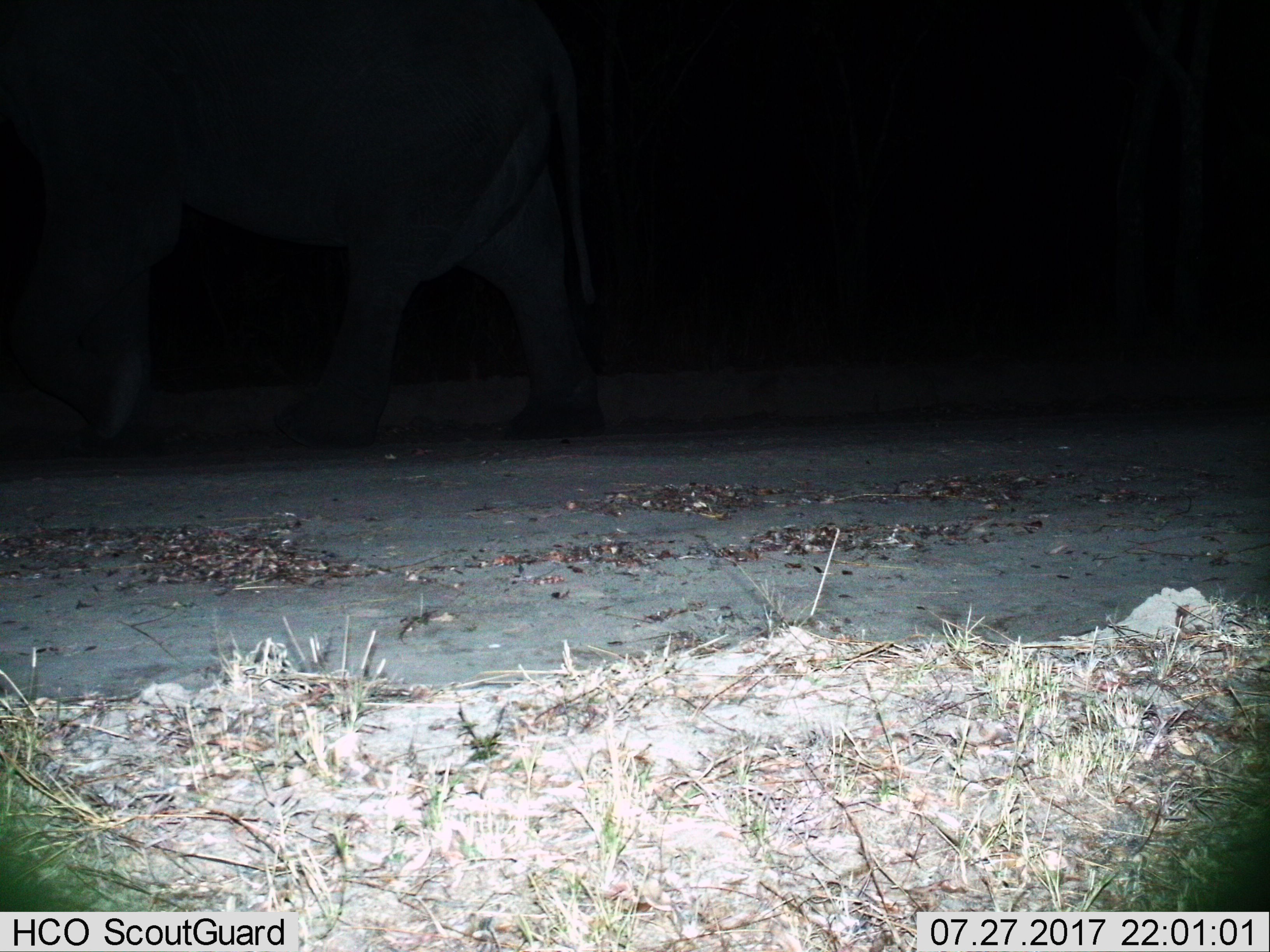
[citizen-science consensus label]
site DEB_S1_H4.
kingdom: Animalia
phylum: Chordata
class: Mammalia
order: Proboscidea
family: Elephantidae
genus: Loxodonta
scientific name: Loxodonta africana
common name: african bush elephant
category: elephant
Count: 1.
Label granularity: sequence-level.